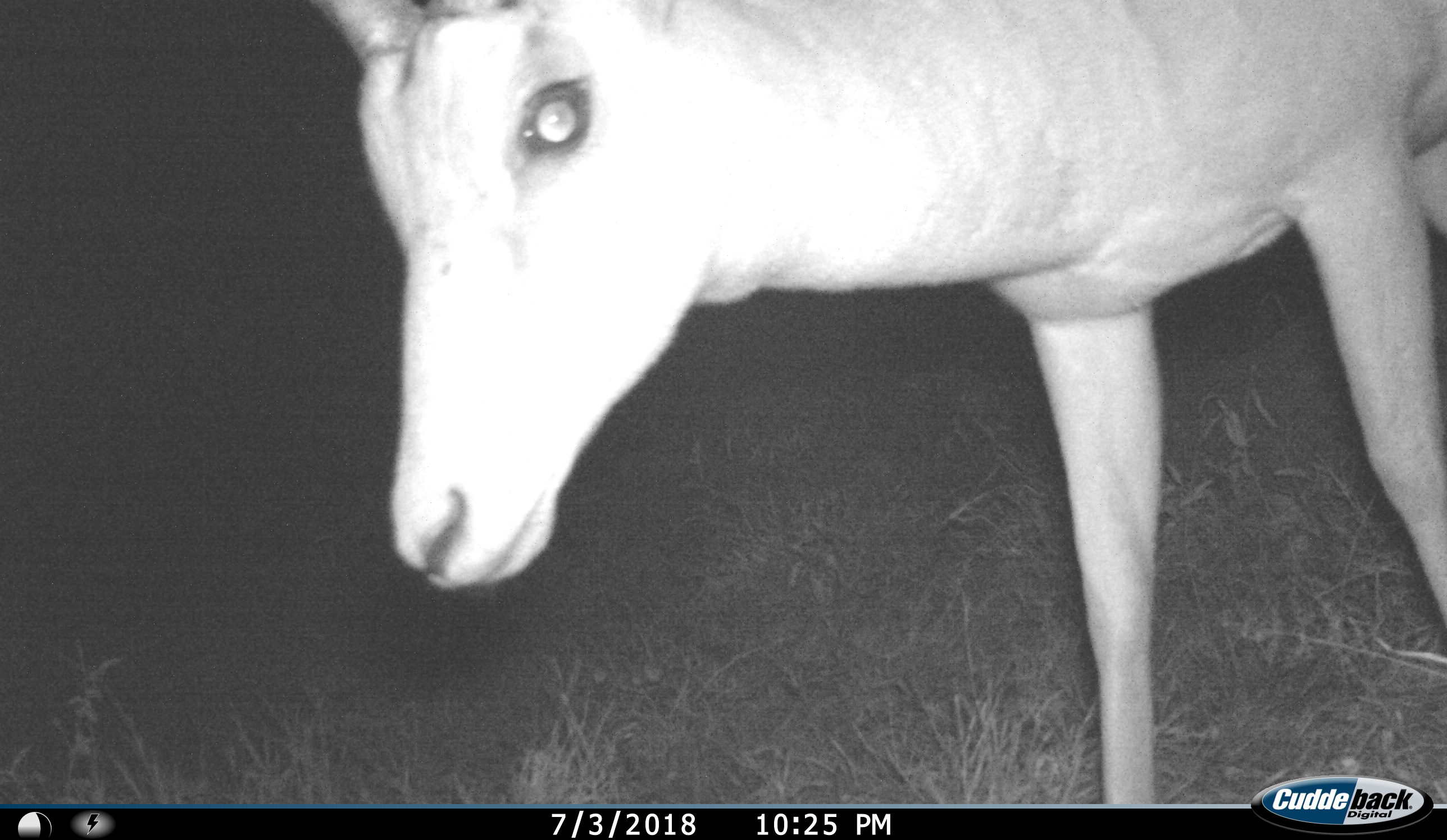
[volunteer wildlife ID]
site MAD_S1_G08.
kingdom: Animalia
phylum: Chordata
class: Mammalia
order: Artiodactyla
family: Bovidae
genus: Aepyceros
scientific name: Aepyceros melampus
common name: impala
Impala (Aepyceros melampus), count 1. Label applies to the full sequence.